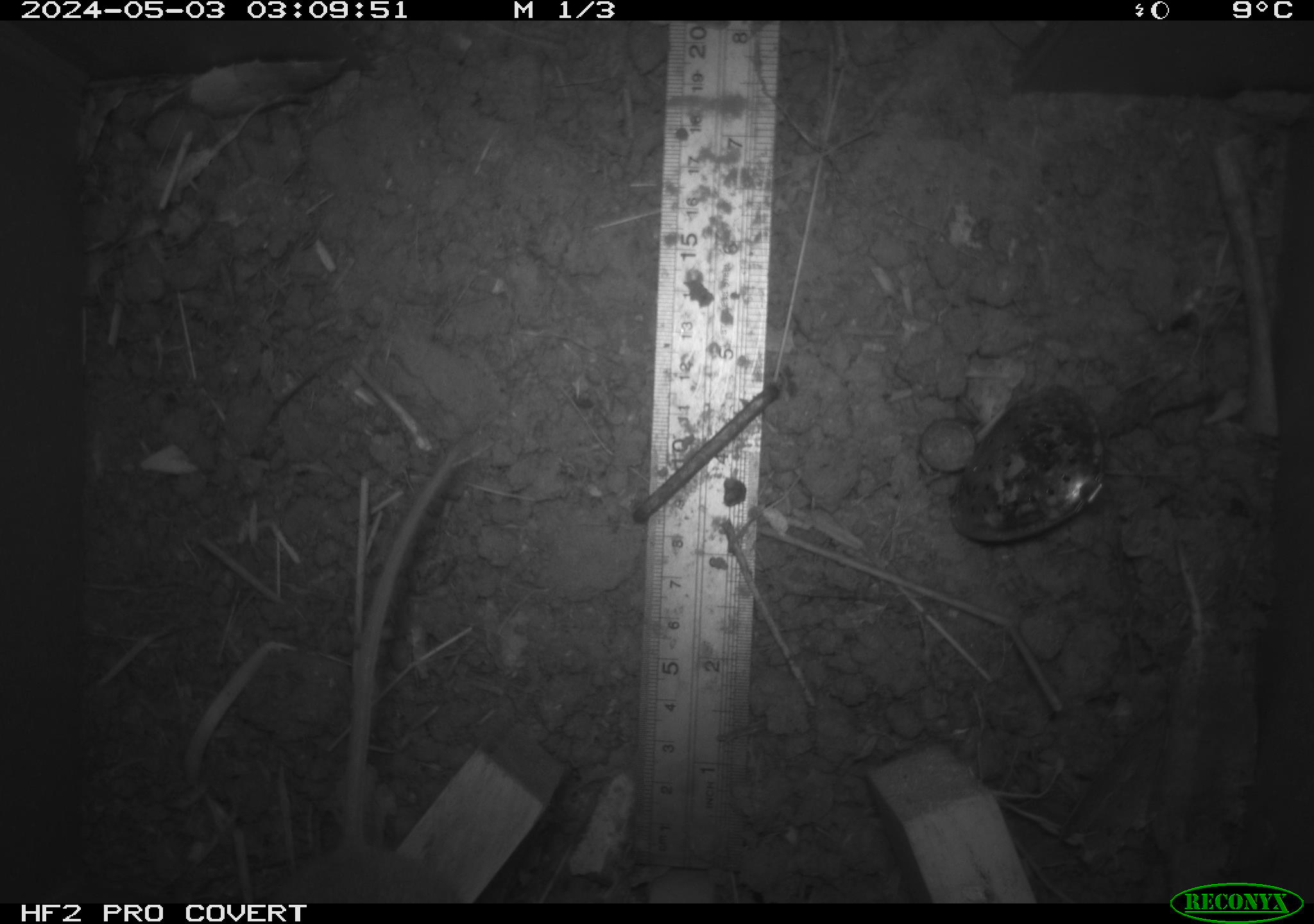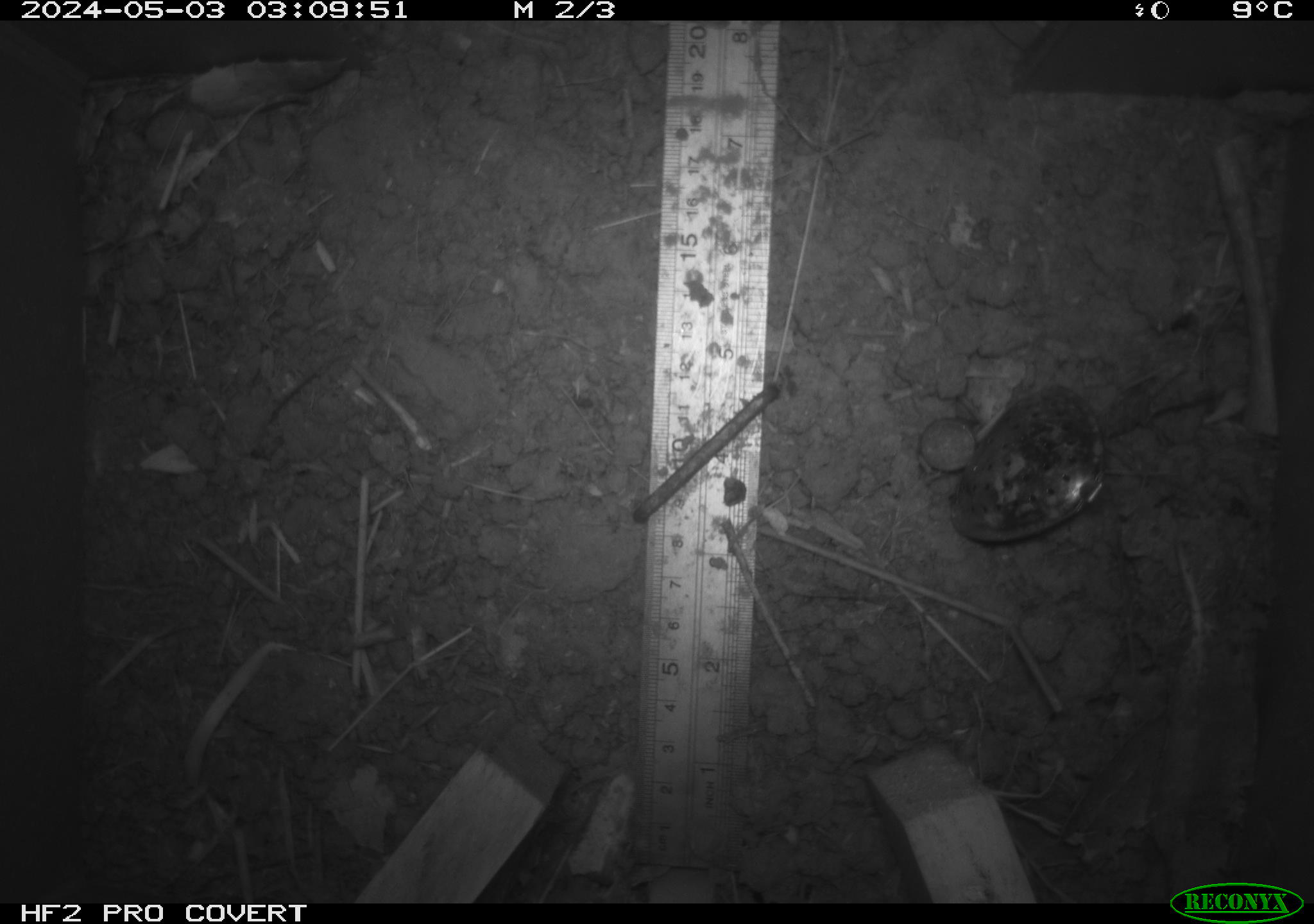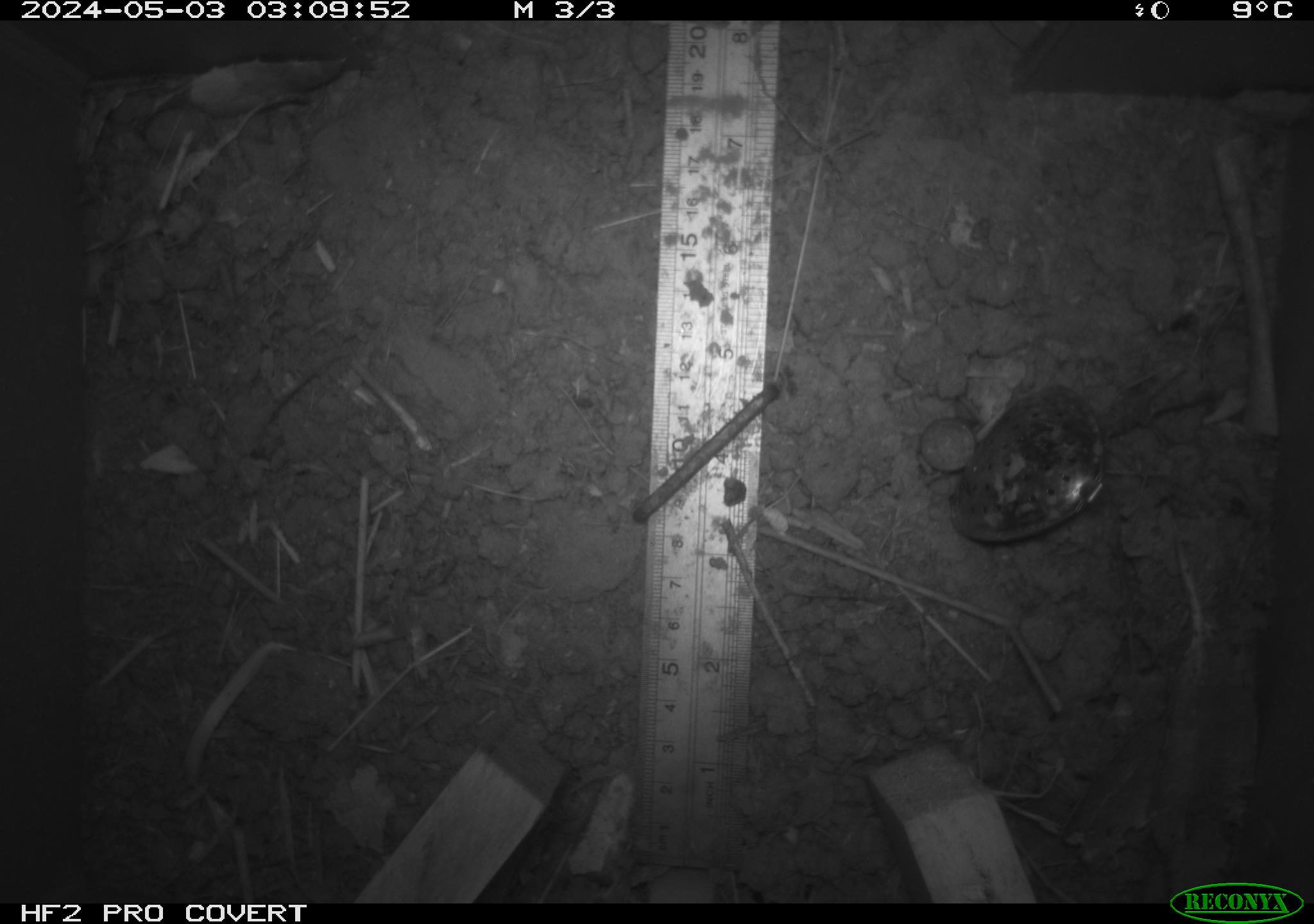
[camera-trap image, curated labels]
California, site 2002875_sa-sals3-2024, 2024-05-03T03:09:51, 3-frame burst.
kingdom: Animalia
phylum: Chordata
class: Mammalia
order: Rodentia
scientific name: Rodentia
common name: mouse species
Mouse species (Rodentia).